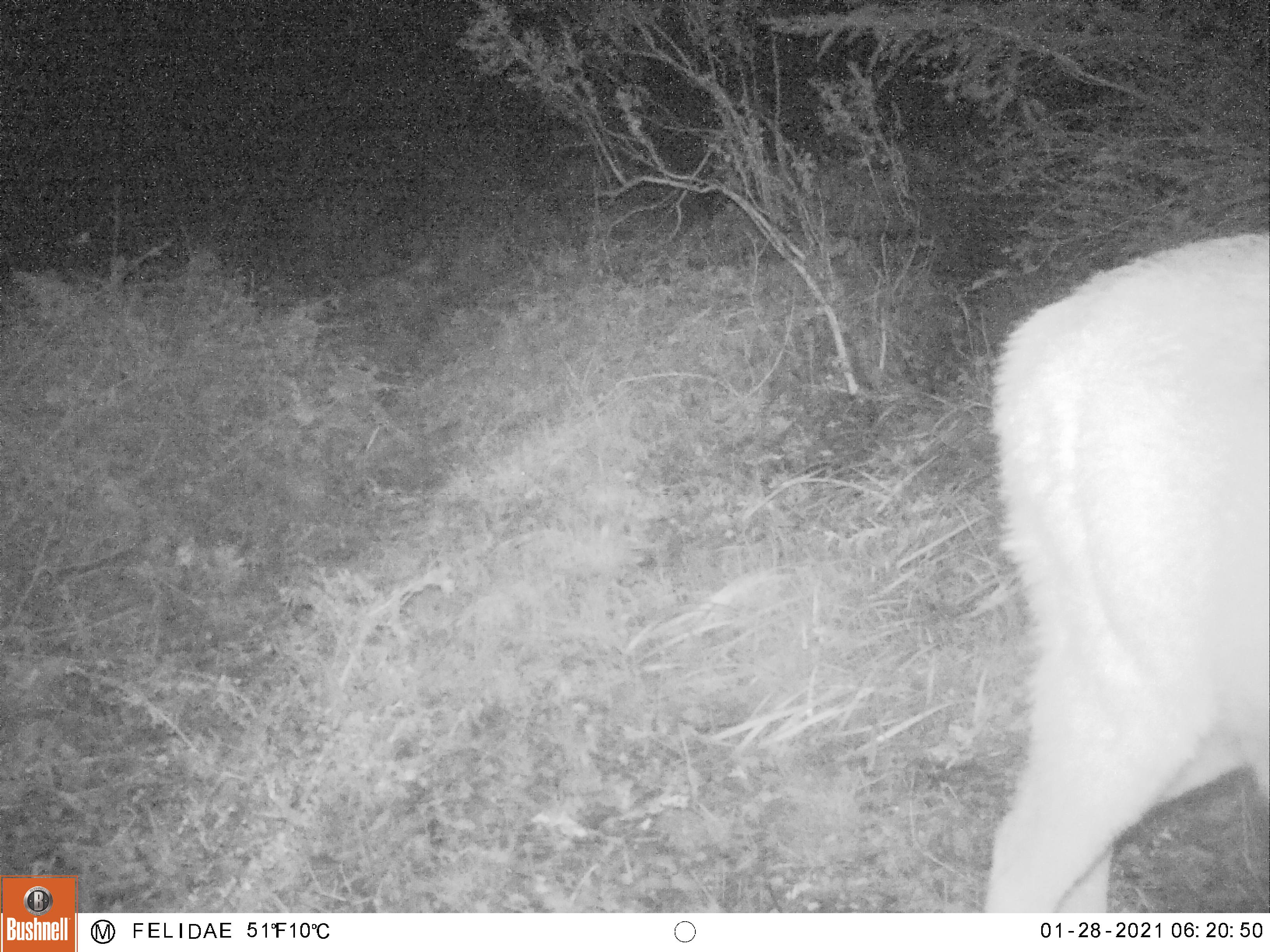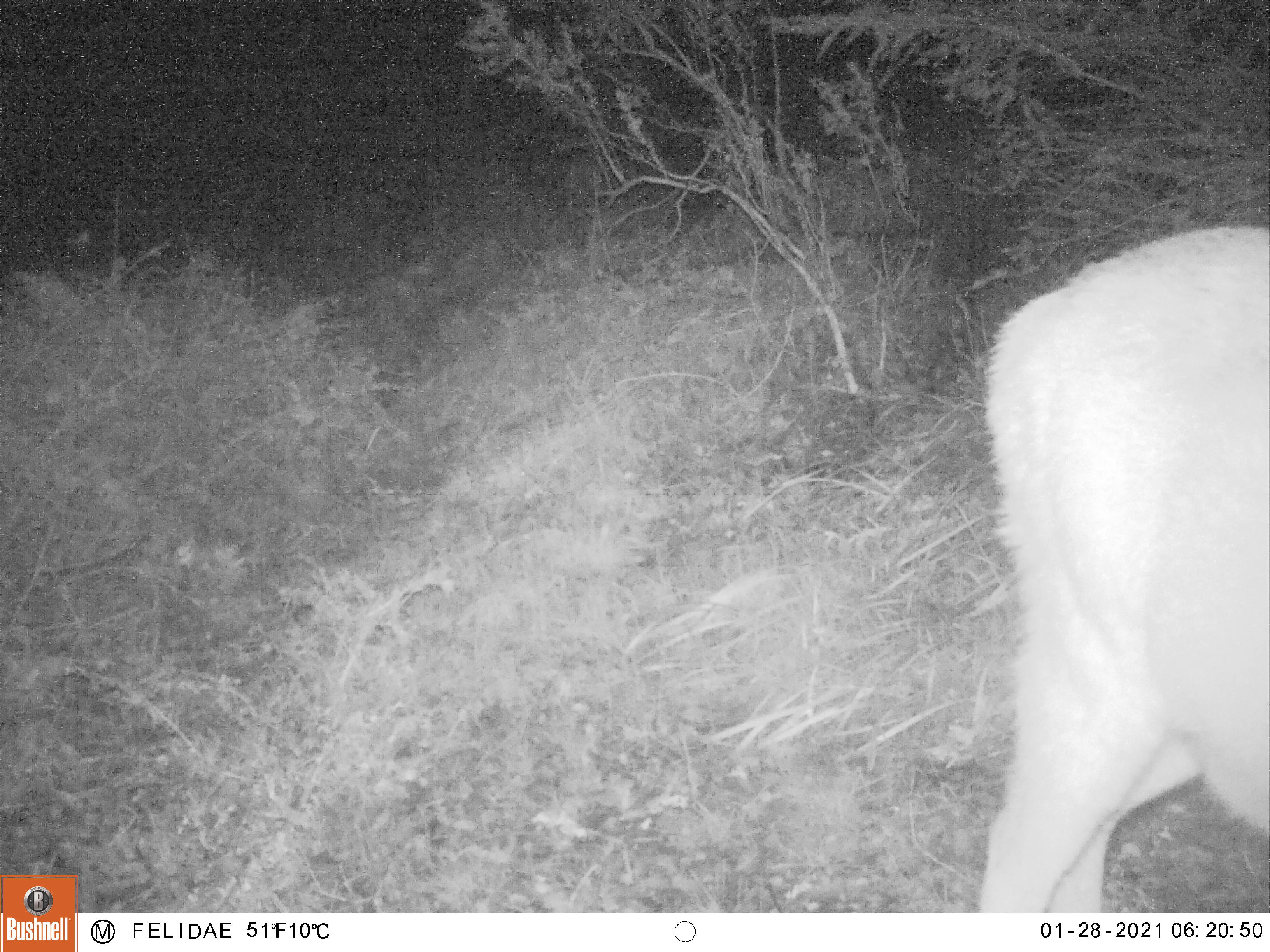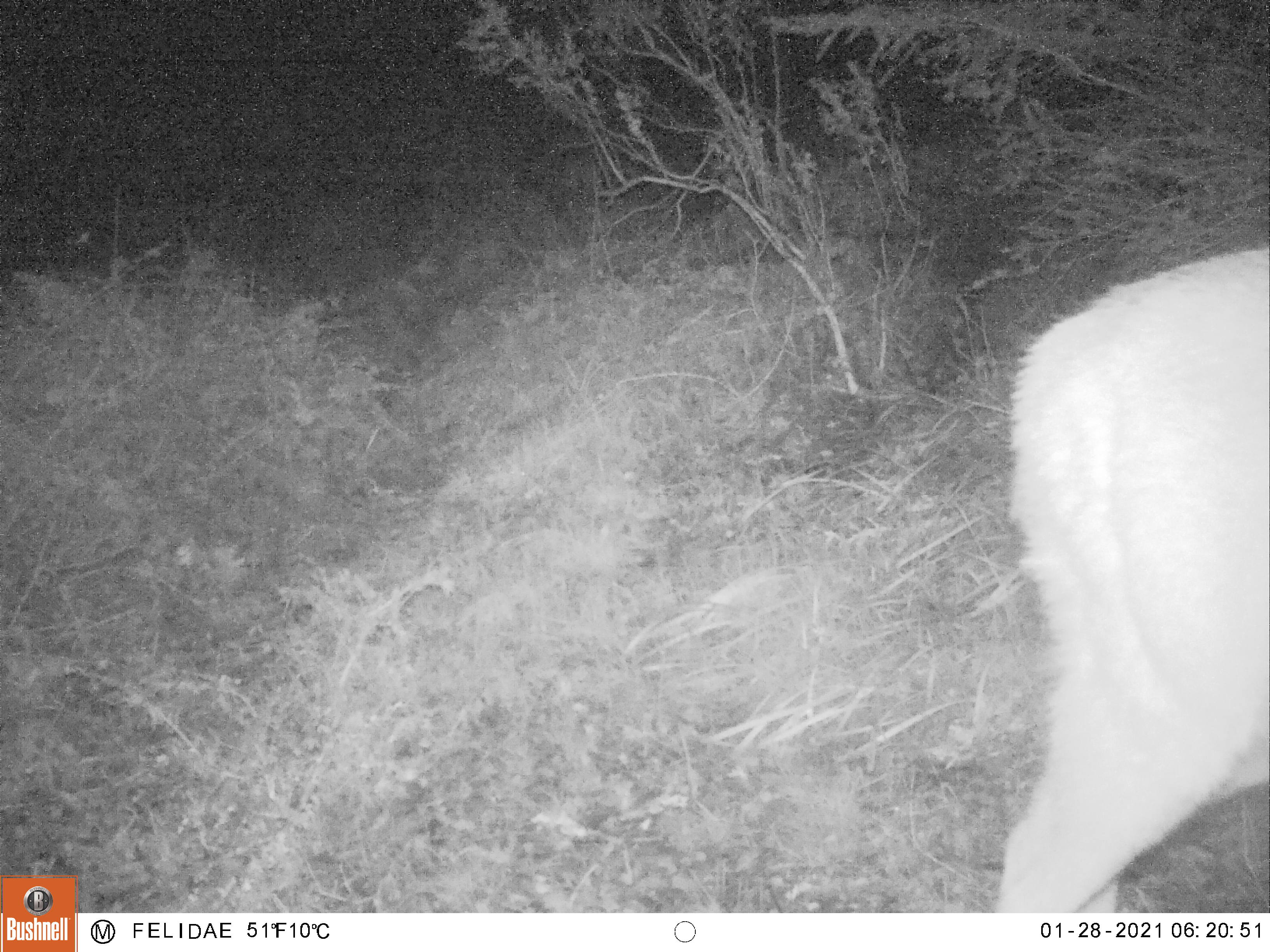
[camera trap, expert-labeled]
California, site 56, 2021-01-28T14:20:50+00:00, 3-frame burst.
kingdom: Animalia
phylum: Chordata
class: Mammalia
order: Artiodactyla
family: Cervidae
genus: Odocoileus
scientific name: Odocoileus hemionus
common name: mule deer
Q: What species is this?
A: Mule deer (Odocoileus hemionus).